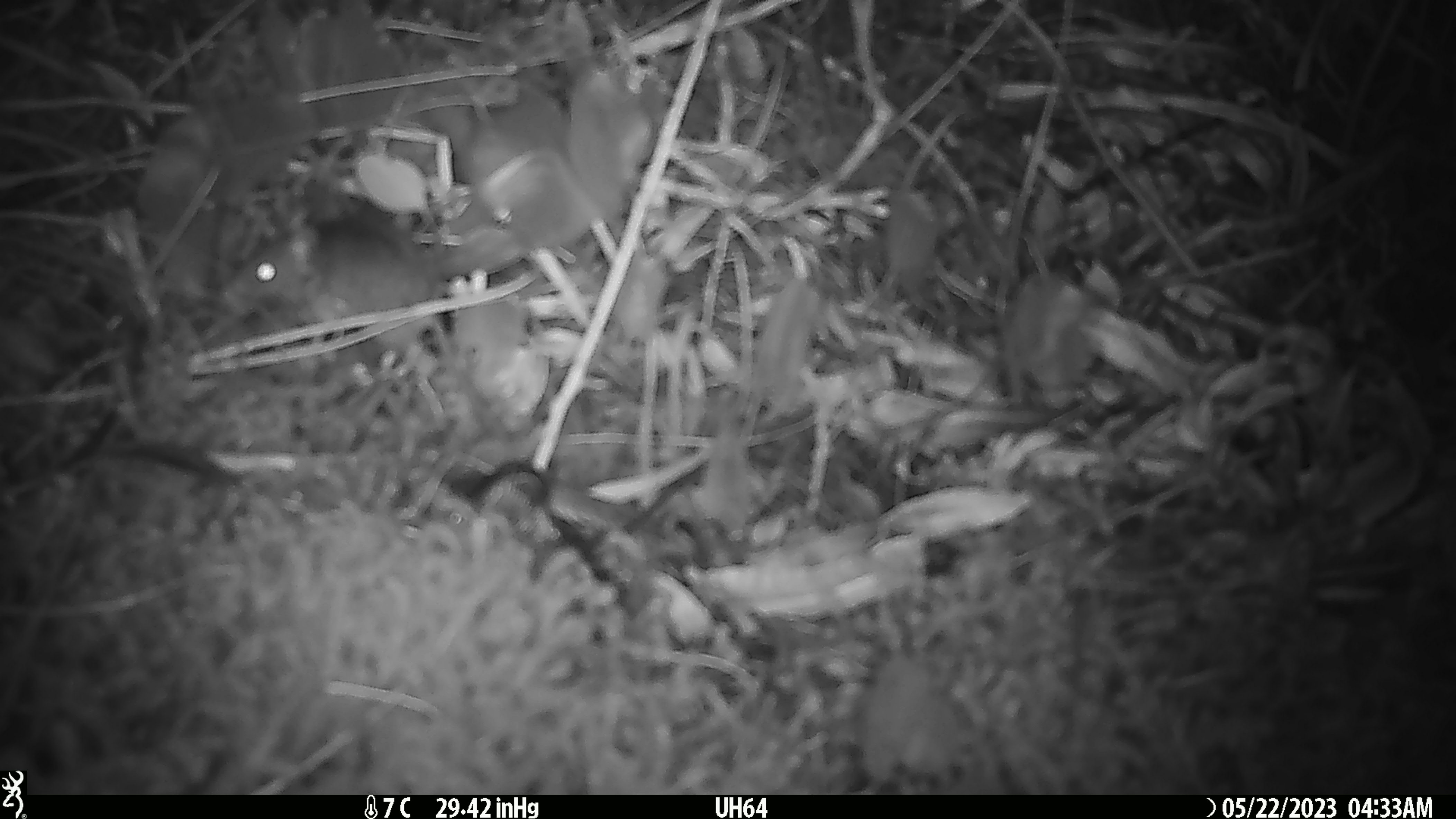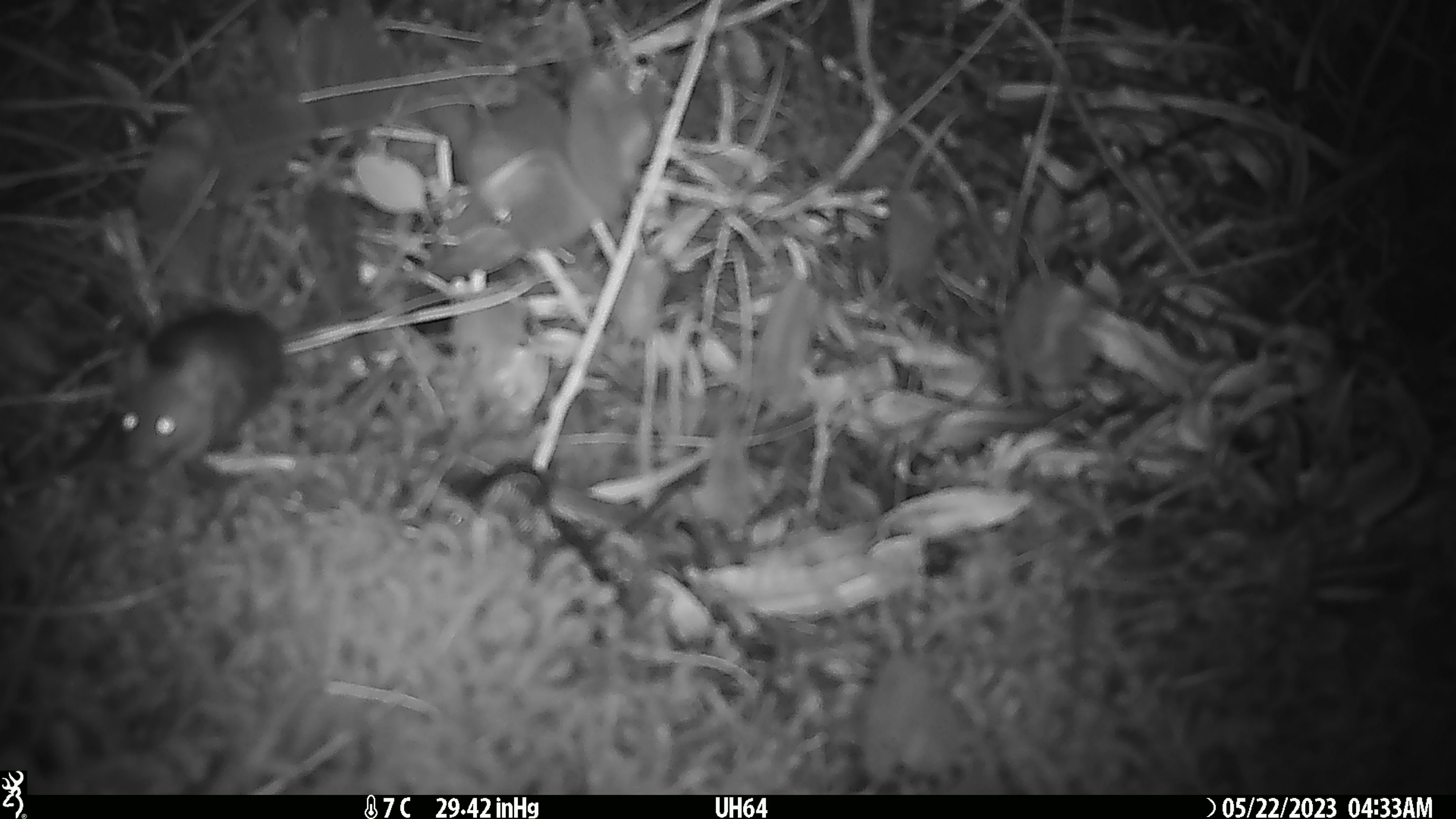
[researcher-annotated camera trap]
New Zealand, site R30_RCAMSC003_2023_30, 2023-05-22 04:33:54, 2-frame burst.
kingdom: Animalia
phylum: Chordata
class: Mammalia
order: Rodentia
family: Muridae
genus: Mus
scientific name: Mus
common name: mouse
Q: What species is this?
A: Mouse (Mus).